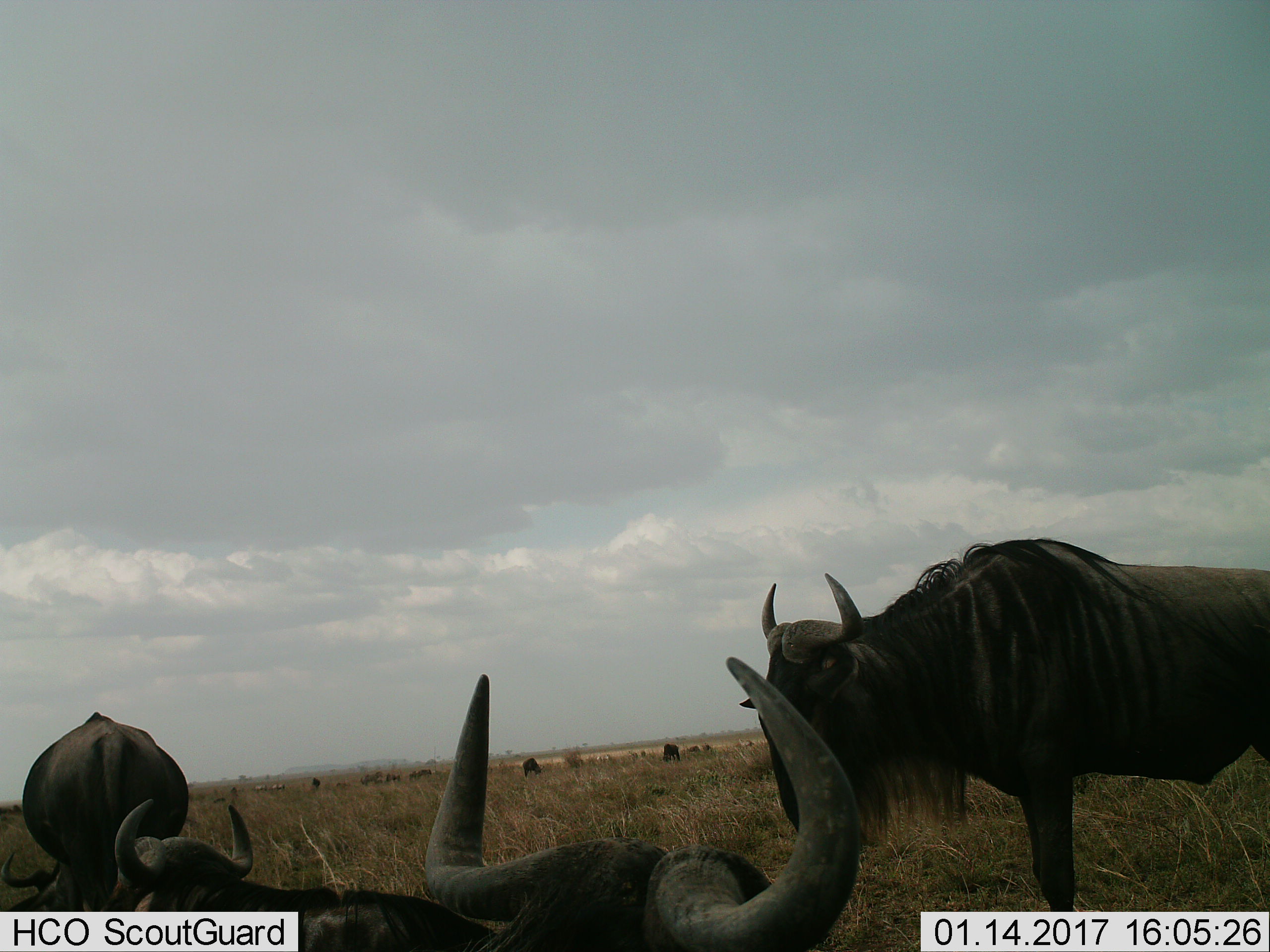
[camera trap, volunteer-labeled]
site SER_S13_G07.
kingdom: Animalia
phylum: Chordata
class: Mammalia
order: Artiodactyla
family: Bovidae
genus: Connochaetes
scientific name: Connochaetes taurinus taurinus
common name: blue wildebeest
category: wildebeestblue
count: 4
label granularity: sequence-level